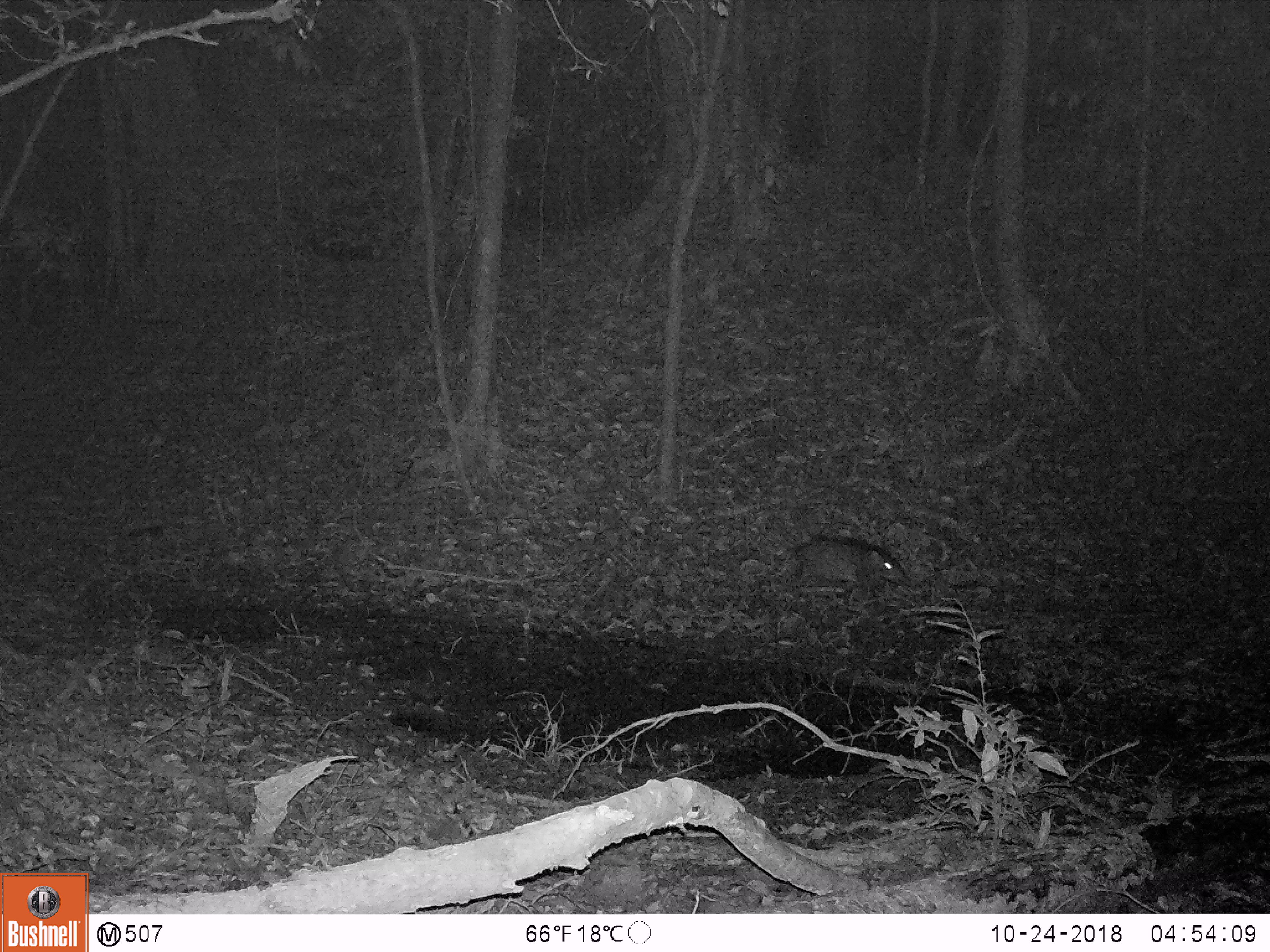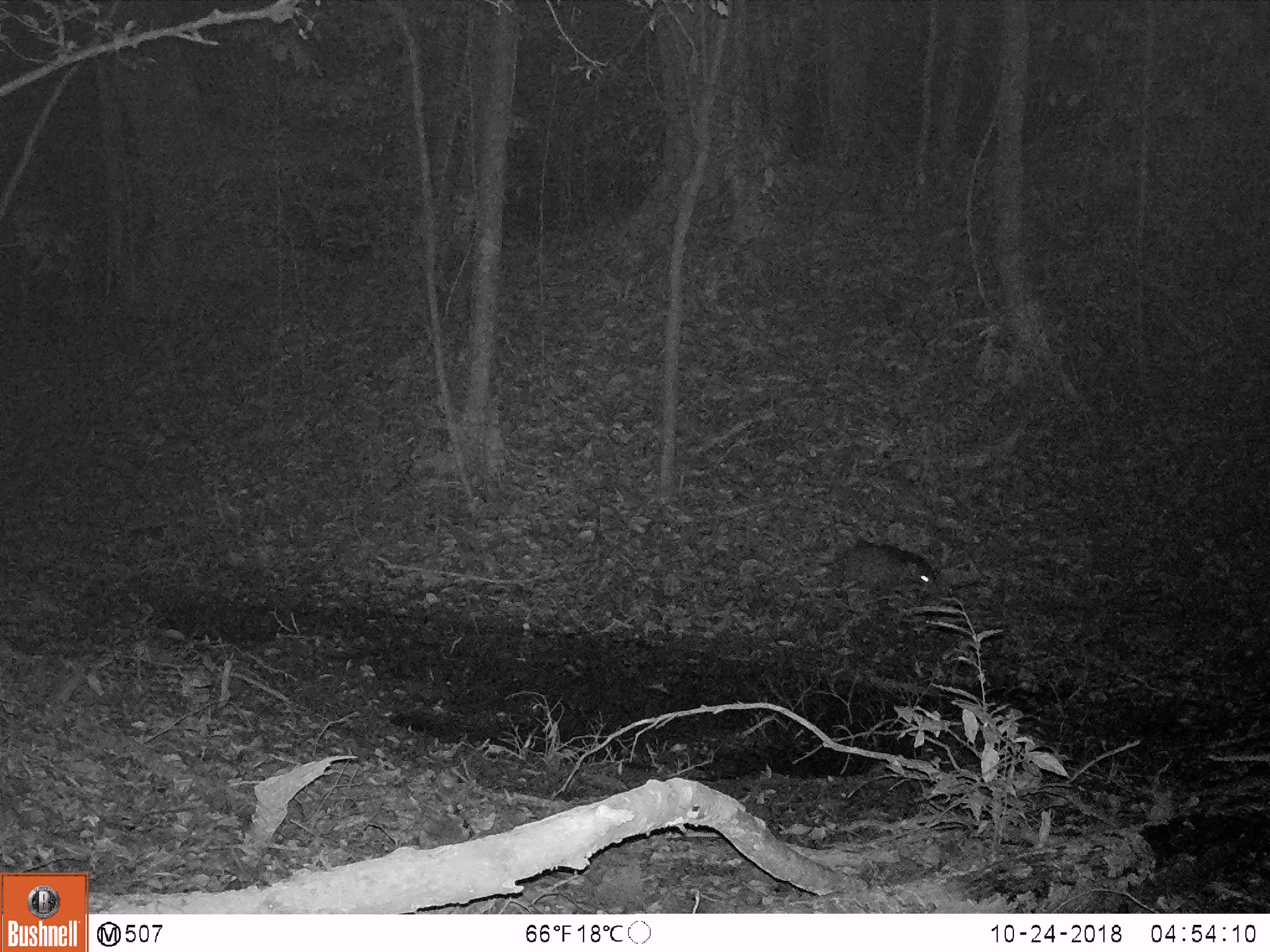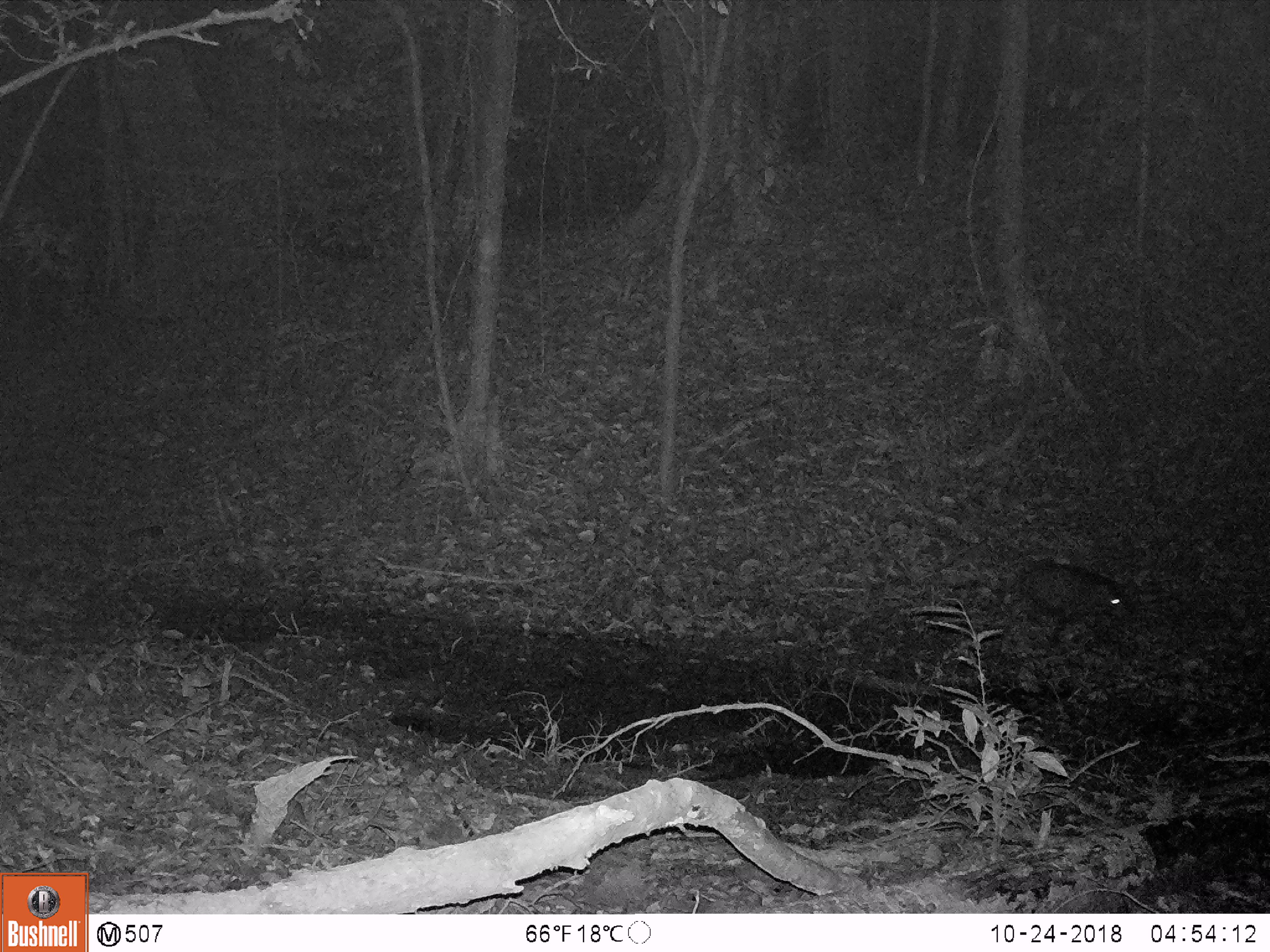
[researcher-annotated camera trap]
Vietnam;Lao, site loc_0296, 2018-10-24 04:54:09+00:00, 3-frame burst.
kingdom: Animalia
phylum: Chordata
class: Mammalia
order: Artiodactyla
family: Suidae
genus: Sus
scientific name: Sus scrofa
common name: eurasian wild pig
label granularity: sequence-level